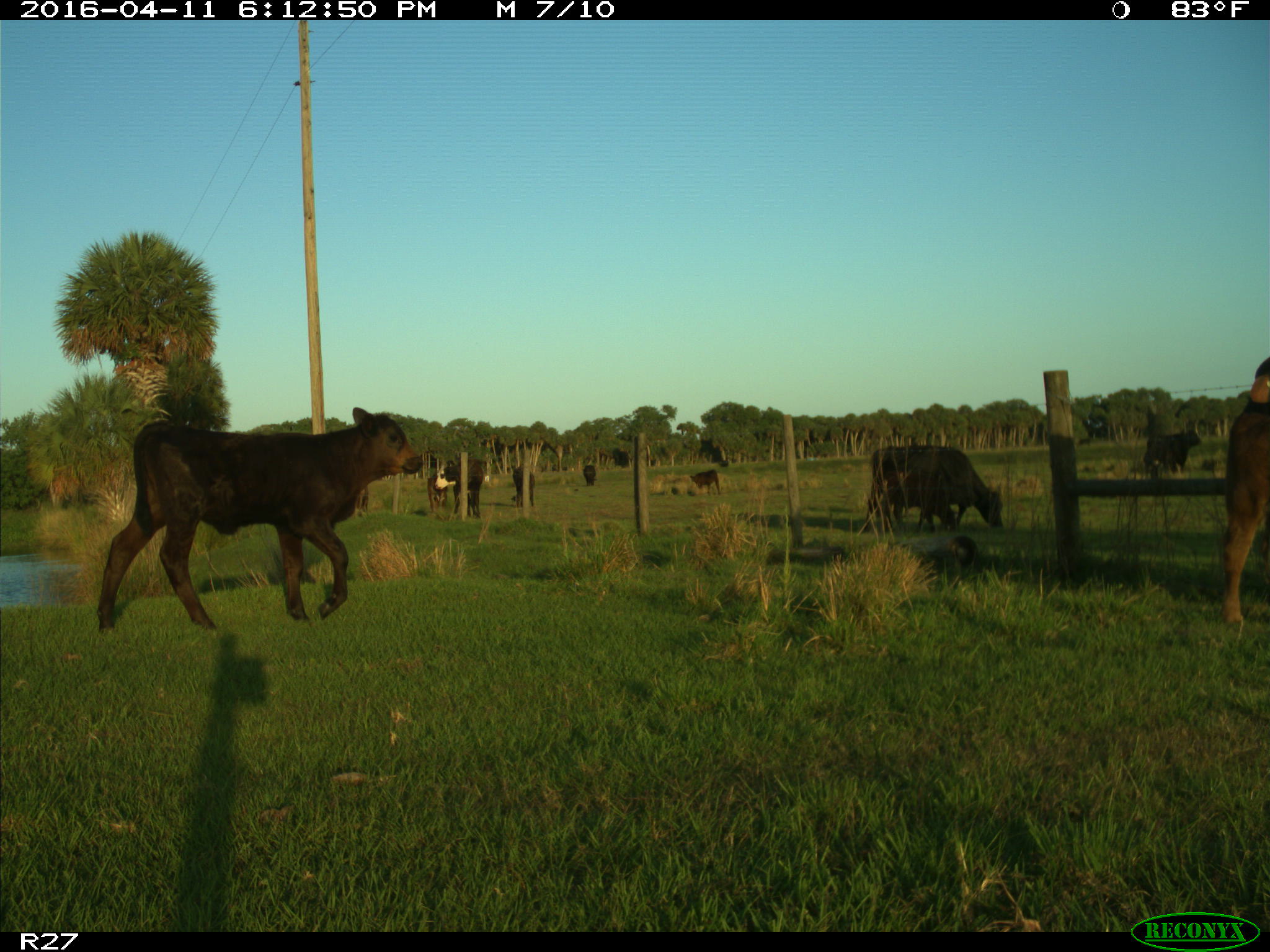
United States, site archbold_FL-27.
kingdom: Animalia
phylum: Chordata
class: Mammalia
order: Artiodactyla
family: Bovidae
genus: Bos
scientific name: Bos taurus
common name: domestic cow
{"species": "Bos taurus (domestic cow)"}